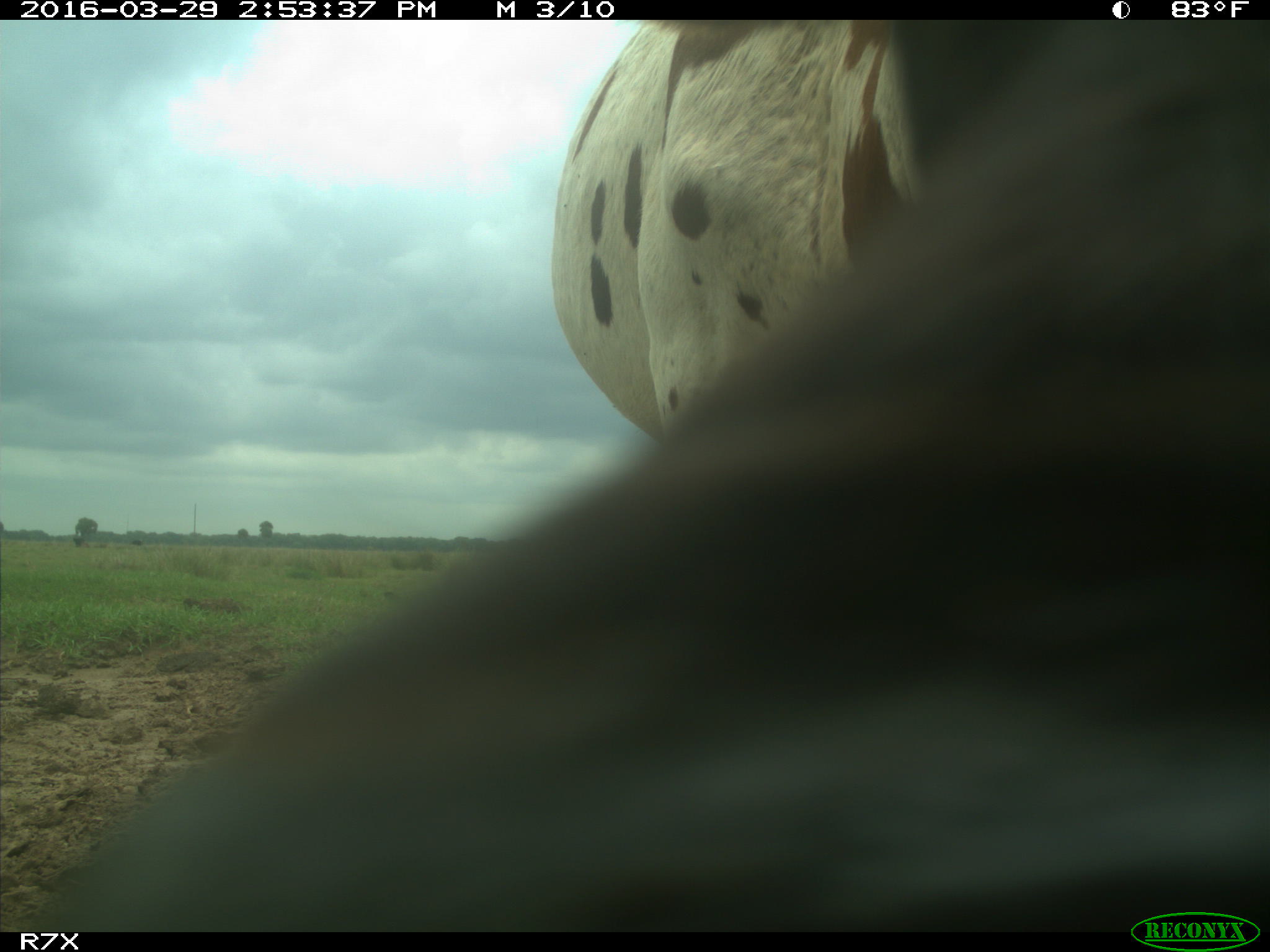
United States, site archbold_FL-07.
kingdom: Animalia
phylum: Chordata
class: Mammalia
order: Artiodactyla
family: Bovidae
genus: Bos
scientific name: Bos taurus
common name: domestic cow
Bos taurus (domestic cow).